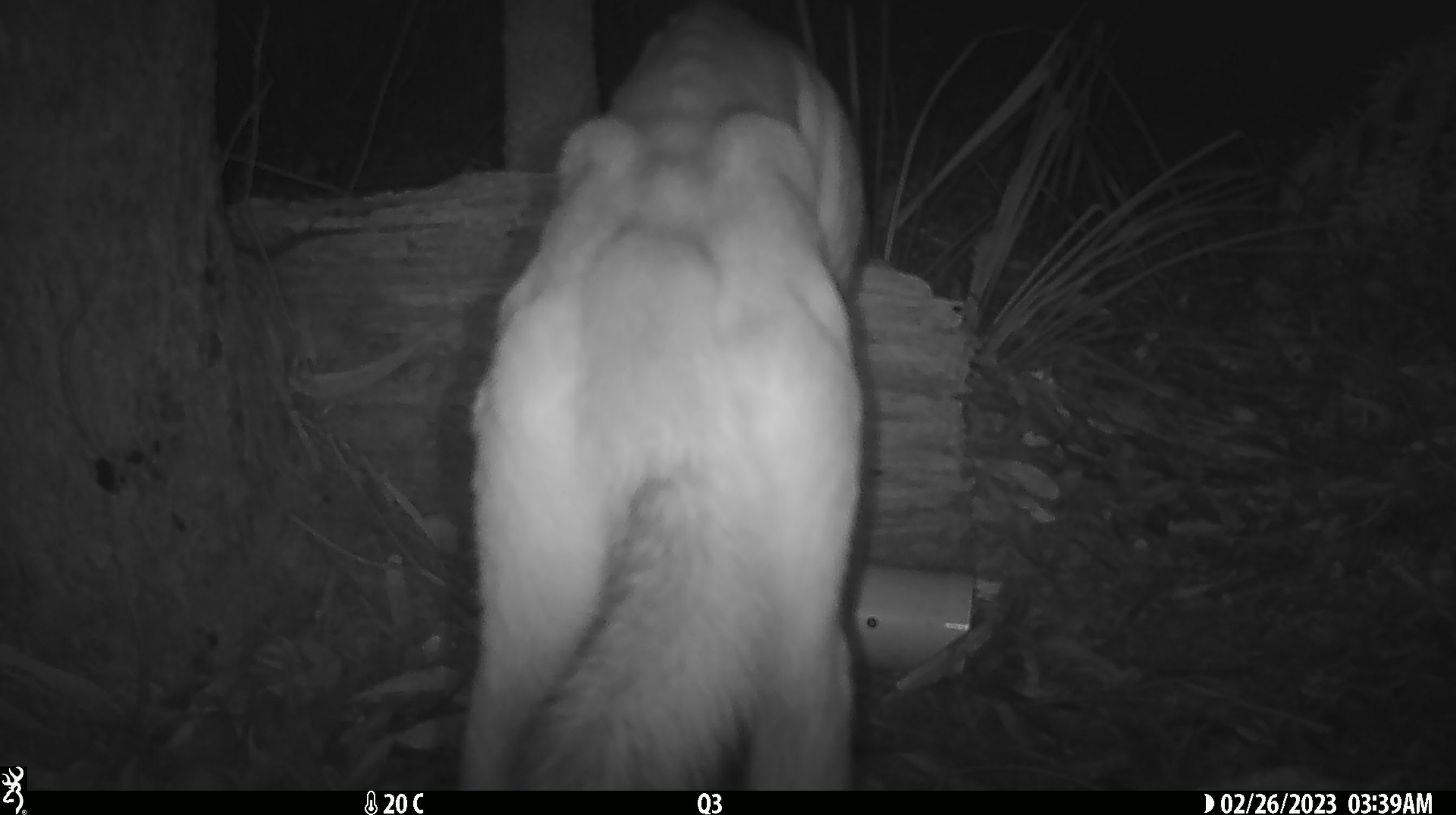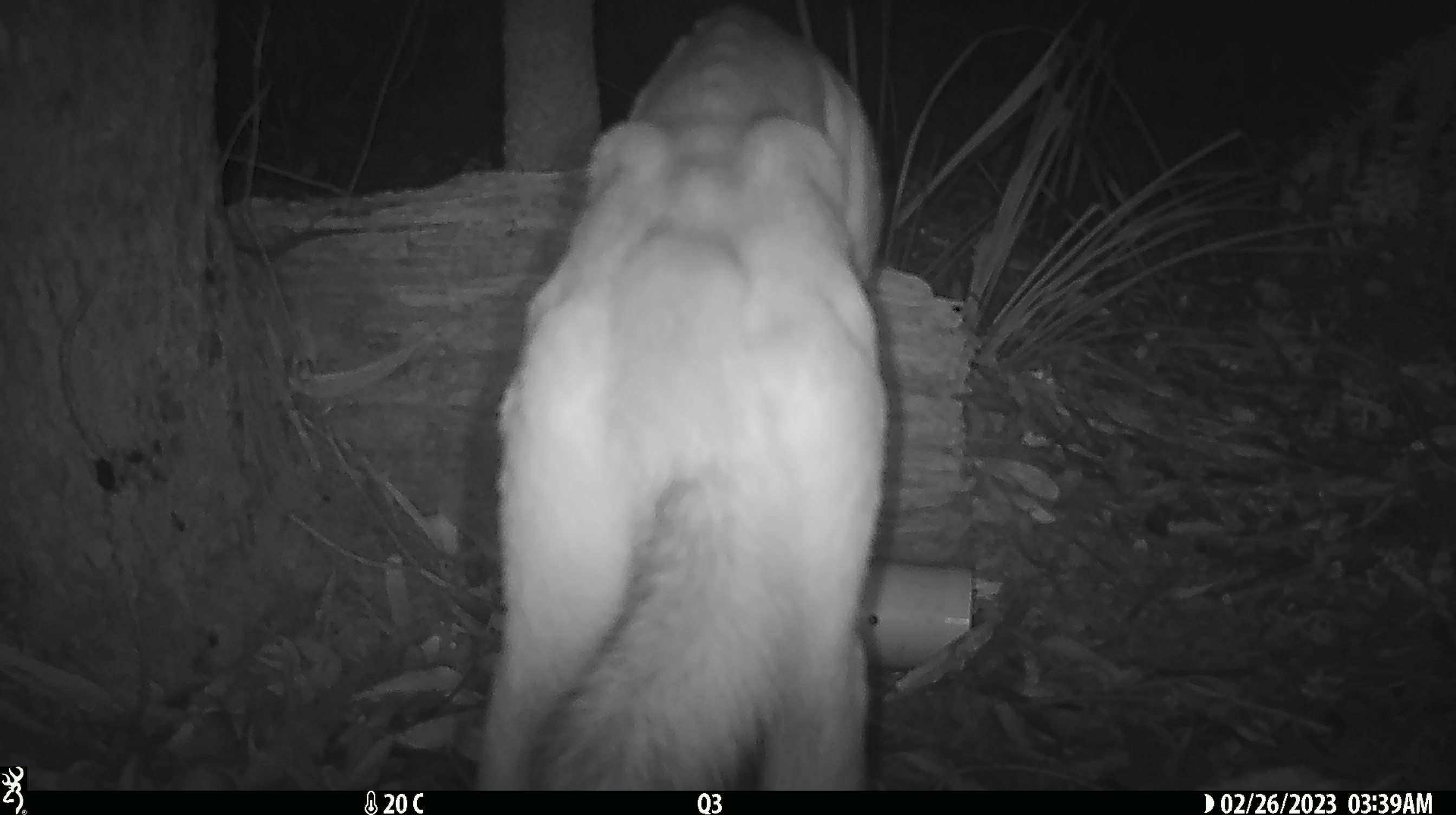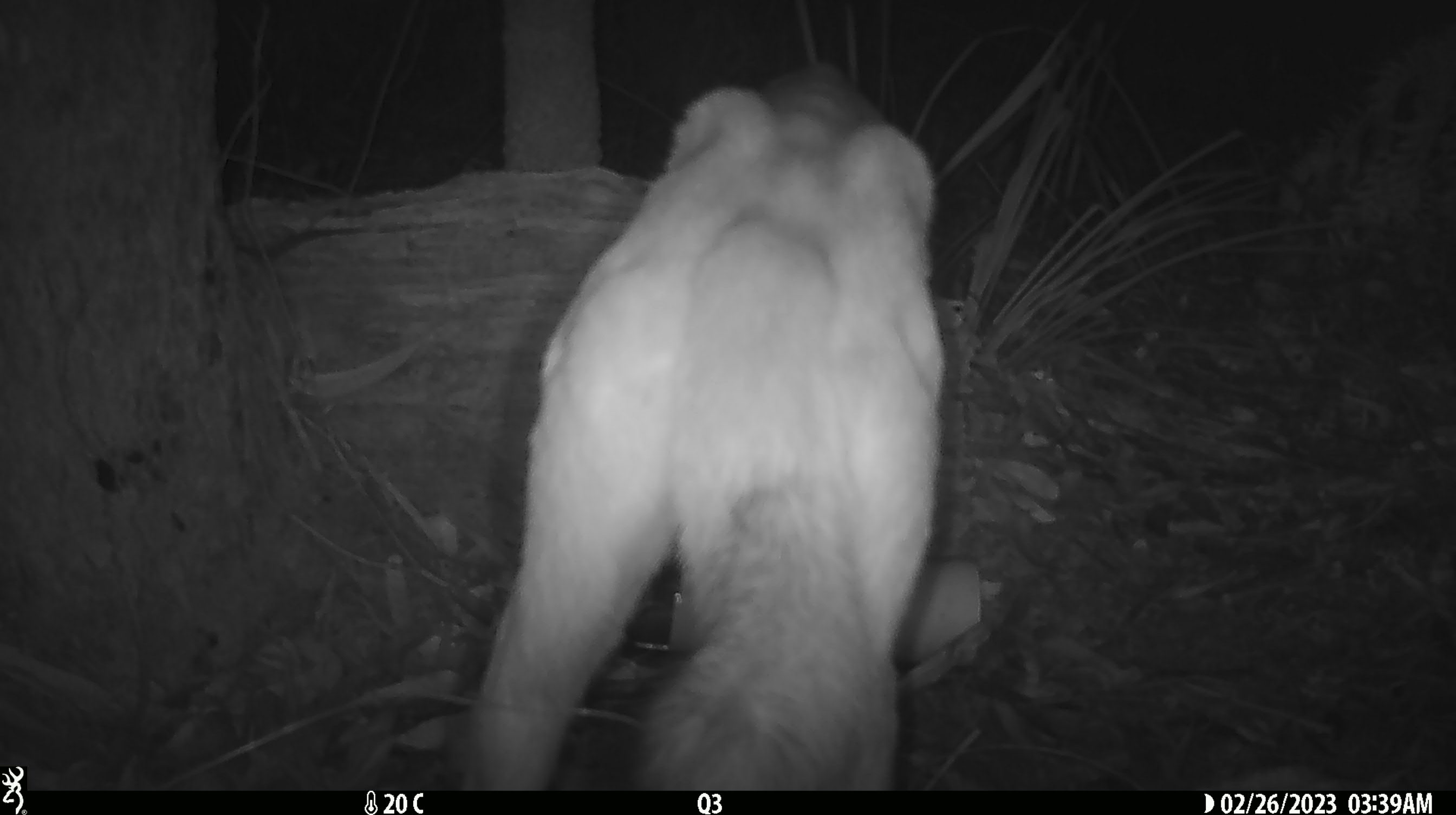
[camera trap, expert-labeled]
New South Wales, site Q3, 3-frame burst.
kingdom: Animalia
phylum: Chordata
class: Mammalia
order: Carnivora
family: Canidae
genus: Canis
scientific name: Canis familiaris dingo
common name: dingo